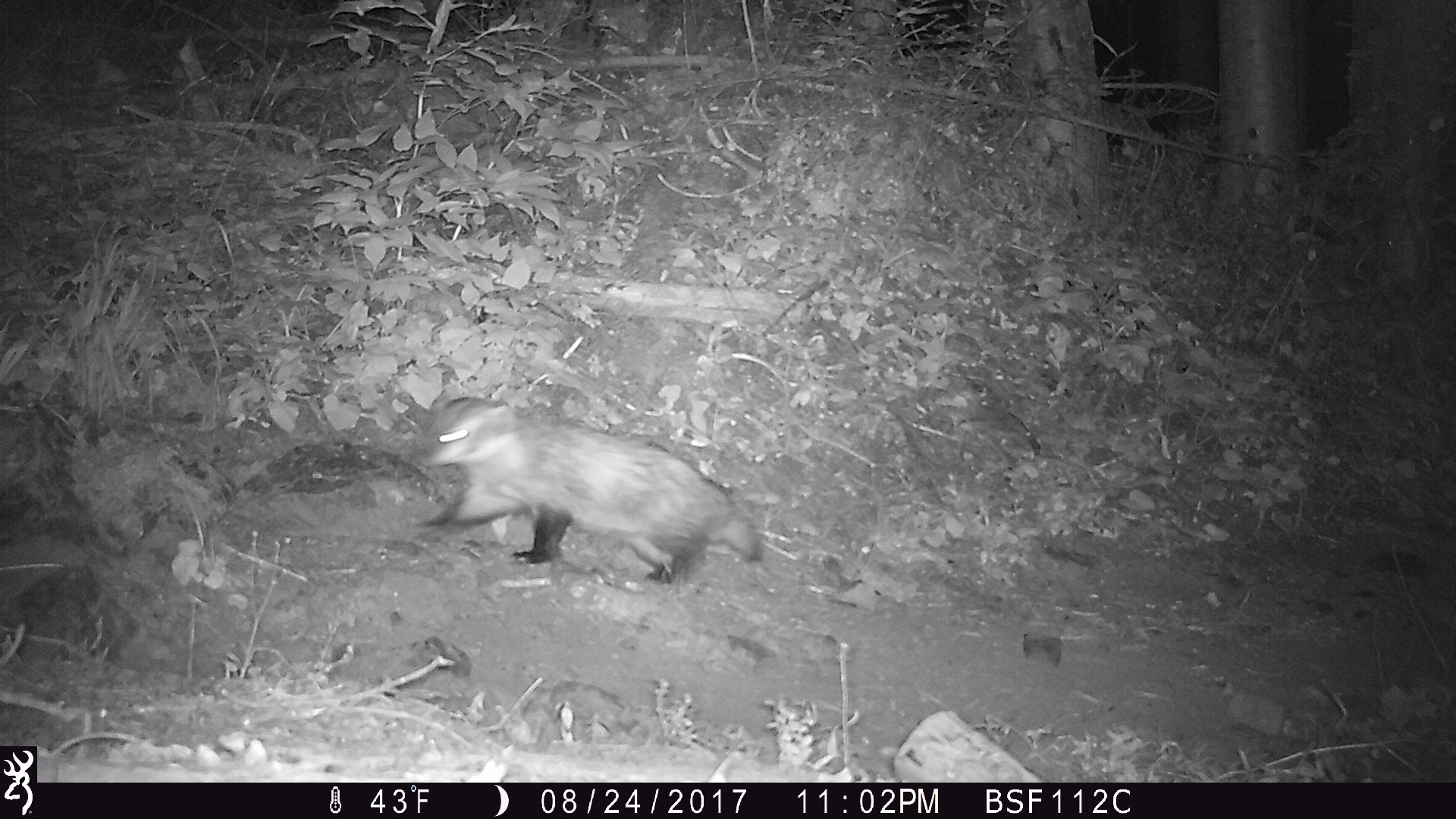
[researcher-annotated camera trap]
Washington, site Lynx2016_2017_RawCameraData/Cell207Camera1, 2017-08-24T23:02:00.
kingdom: Animalia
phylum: Chordata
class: Mammalia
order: Carnivora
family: Mustelidae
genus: Taxidea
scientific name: Taxidea taxus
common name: american badger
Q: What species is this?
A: Taxidea taxus (american badger).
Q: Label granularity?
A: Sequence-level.